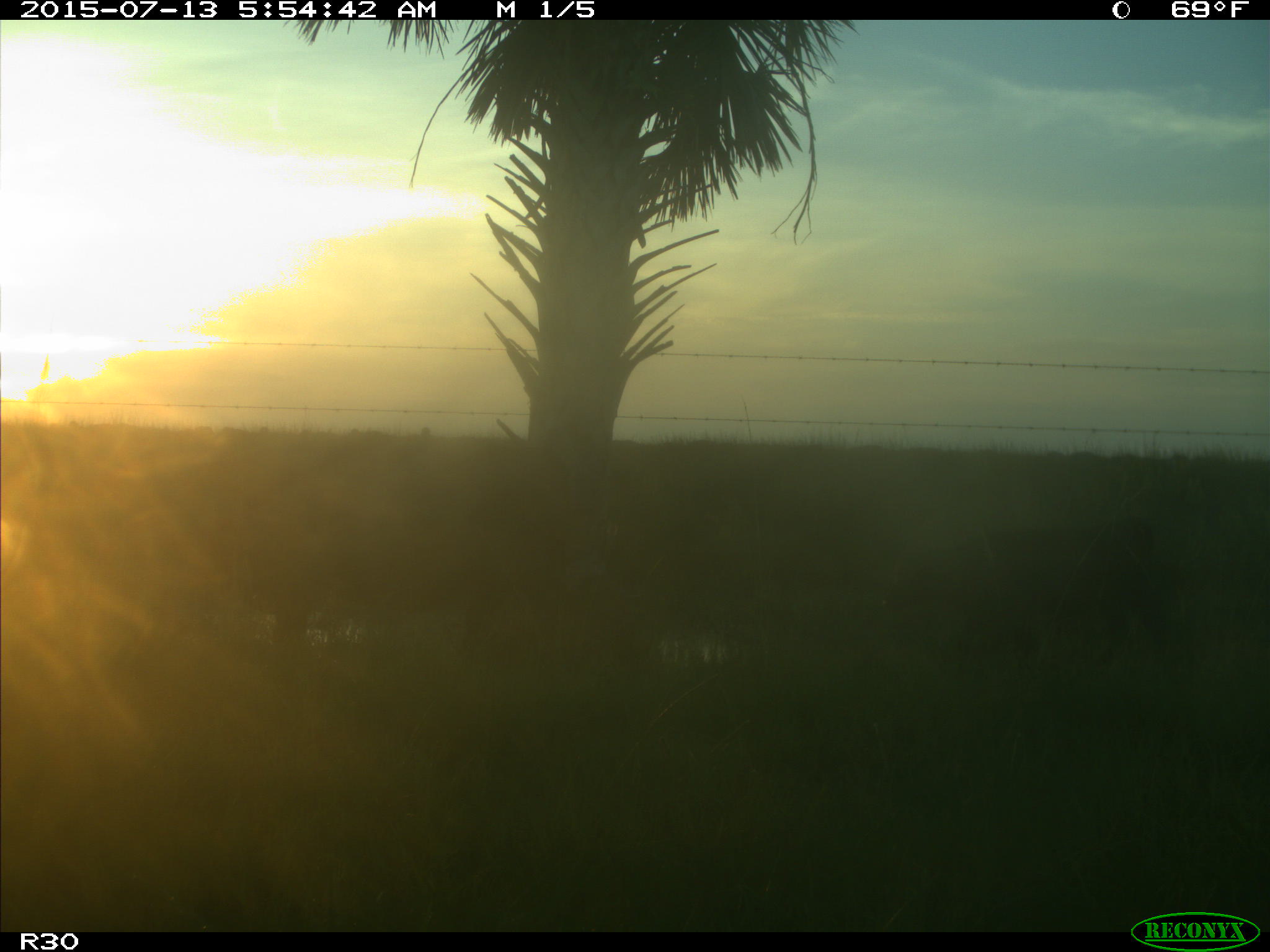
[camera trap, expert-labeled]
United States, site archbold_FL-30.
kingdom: Animalia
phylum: Chordata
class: Mammalia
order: Artiodactyla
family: Bovidae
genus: Bos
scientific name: Bos taurus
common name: domestic cow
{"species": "Bos taurus (domestic cow)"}